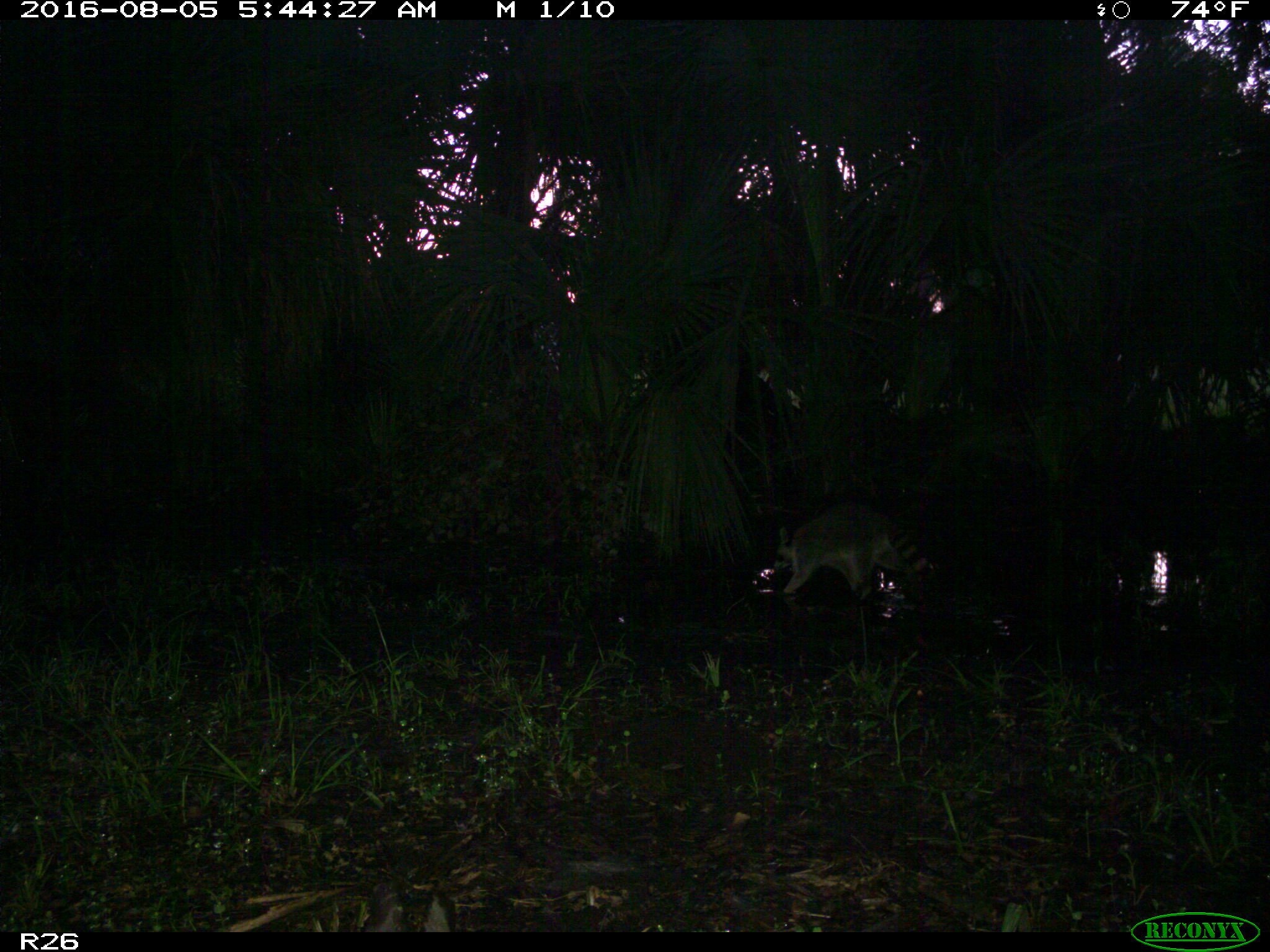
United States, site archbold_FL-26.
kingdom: Animalia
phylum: Chordata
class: Mammalia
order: Carnivora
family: Procyonidae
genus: Procyon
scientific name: Procyon lotor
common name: common raccoon